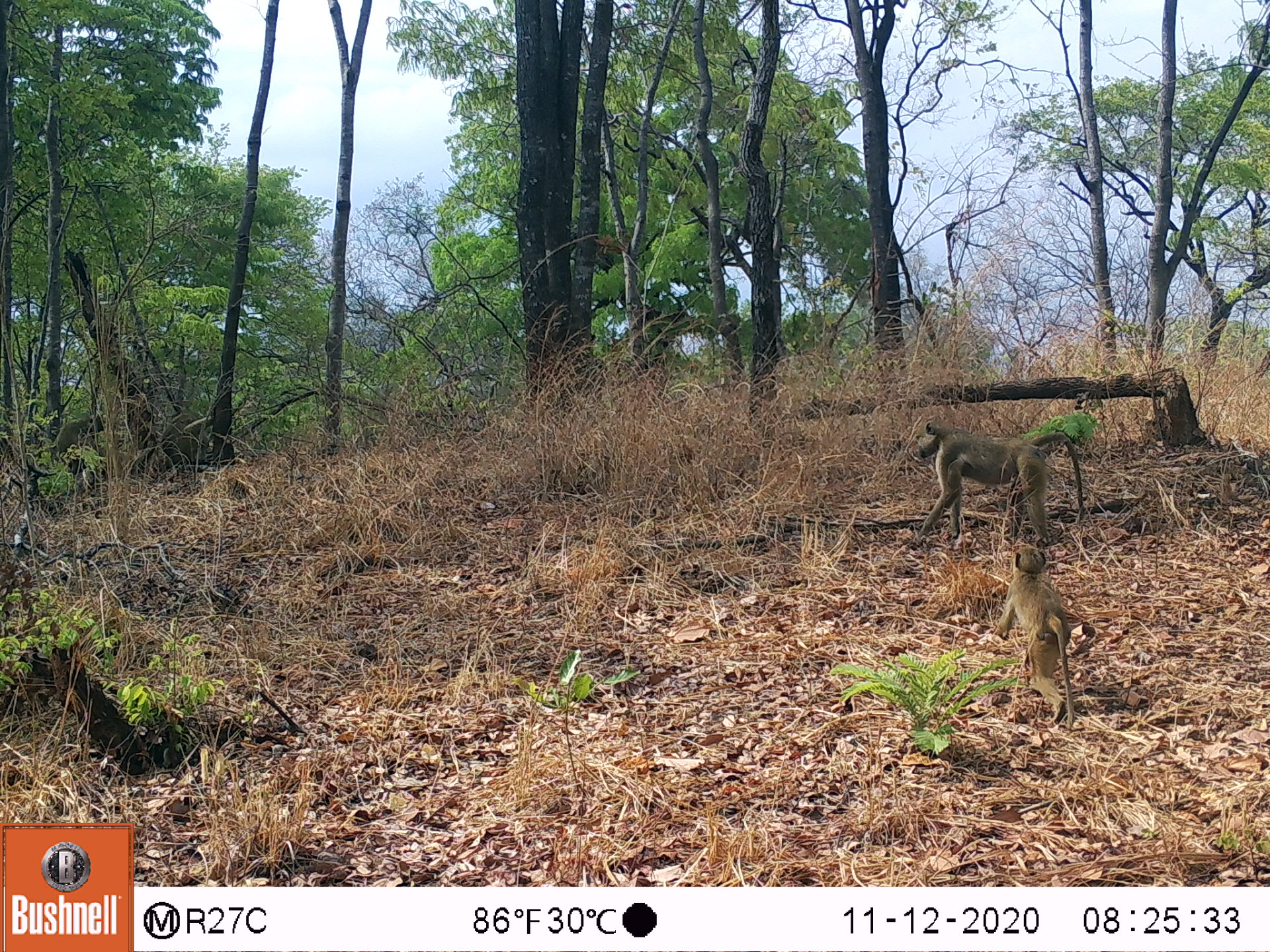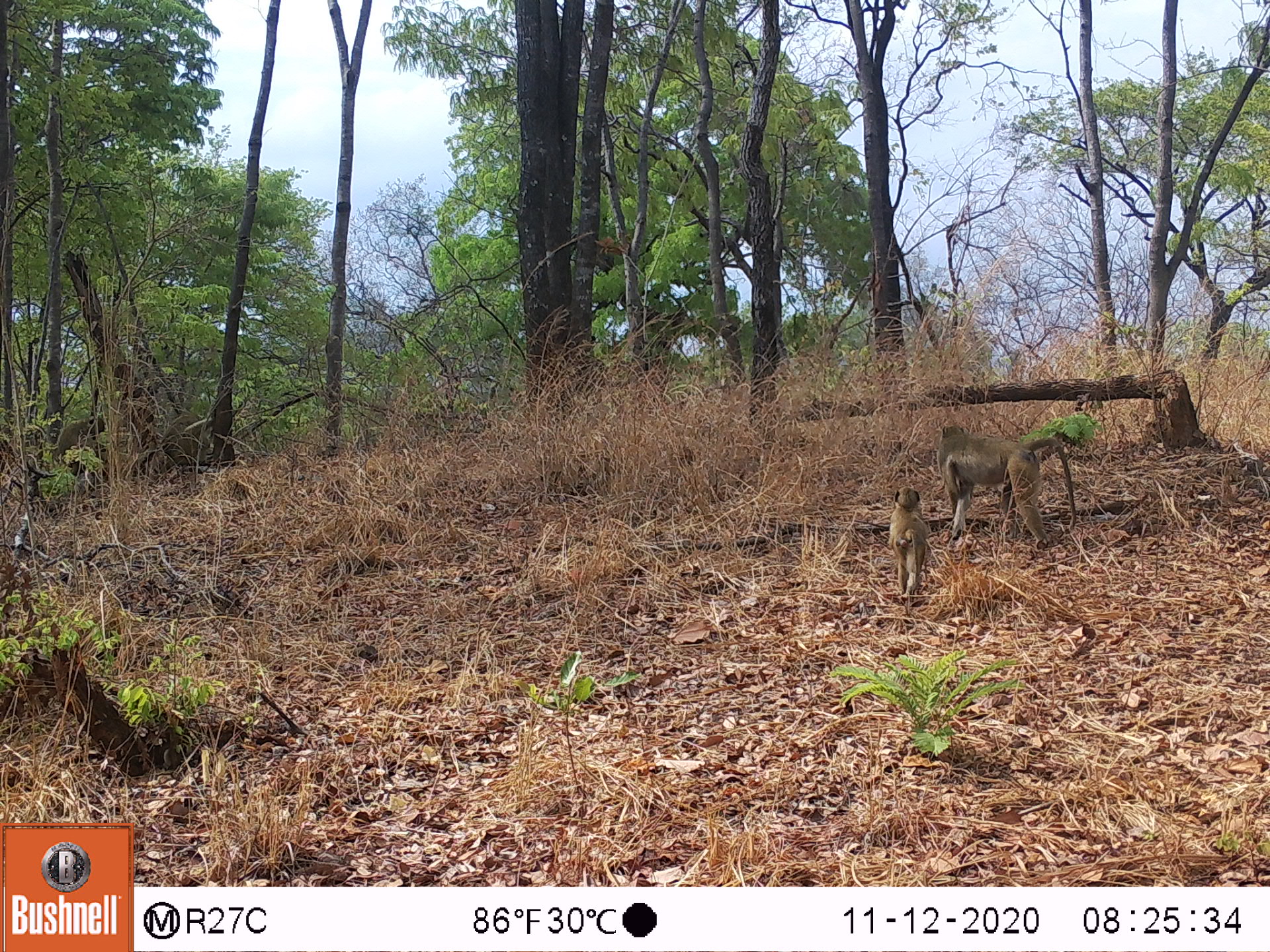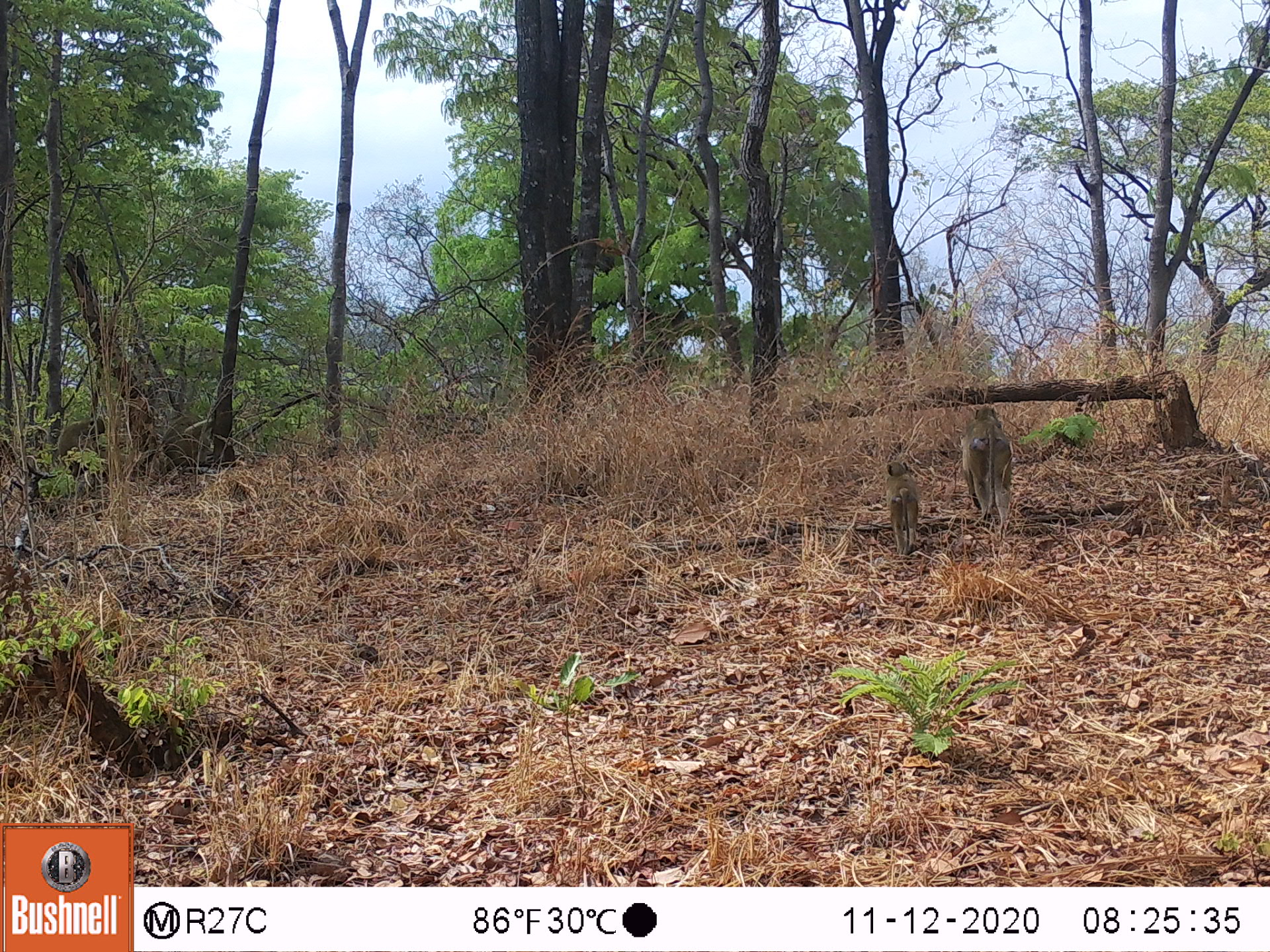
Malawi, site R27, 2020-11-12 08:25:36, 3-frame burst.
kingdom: Animalia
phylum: Chordata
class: Mammalia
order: Primates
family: Cercopithecidae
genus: Papio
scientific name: Papio cynocephalus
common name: yellow baboon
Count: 4.